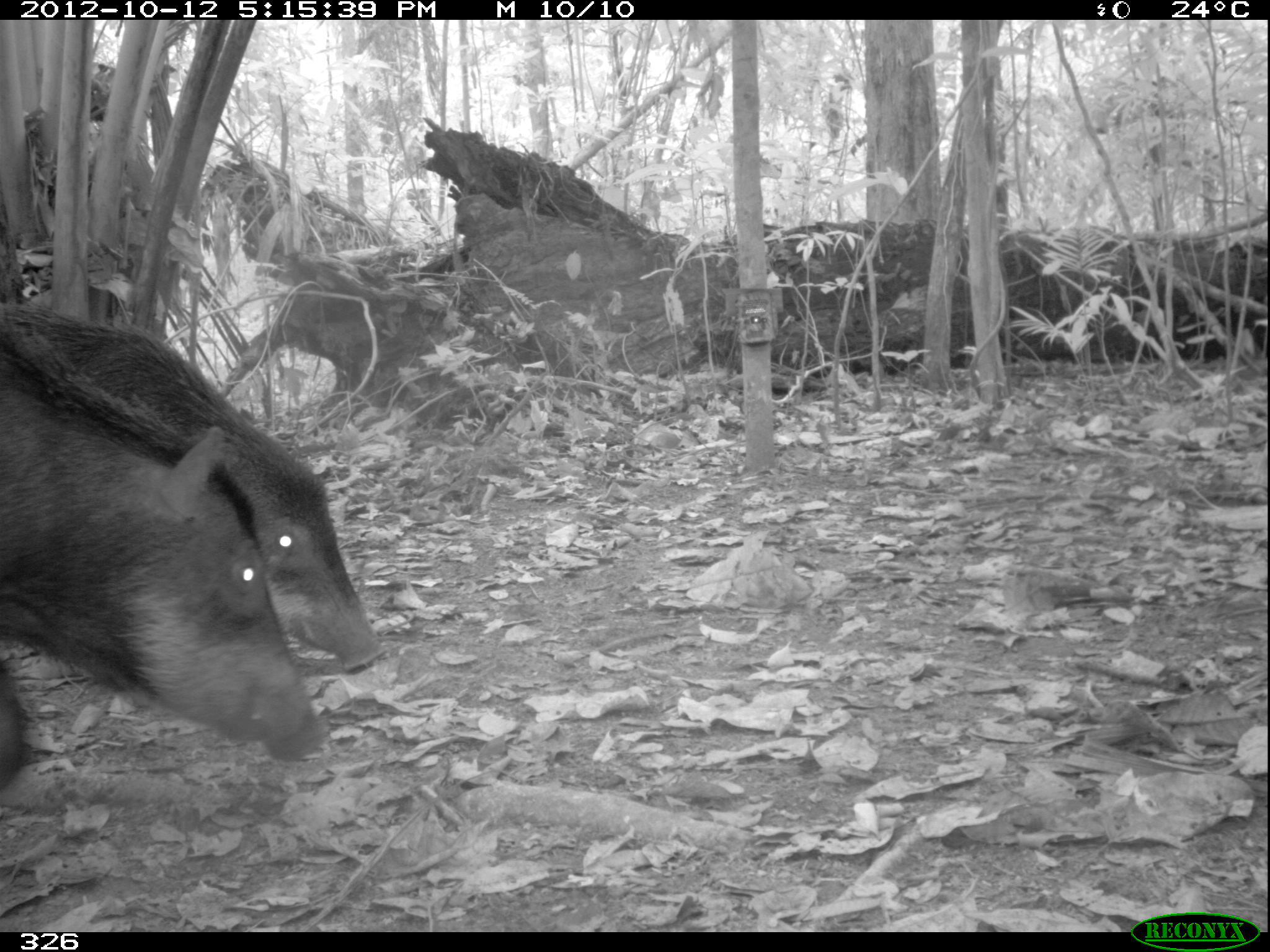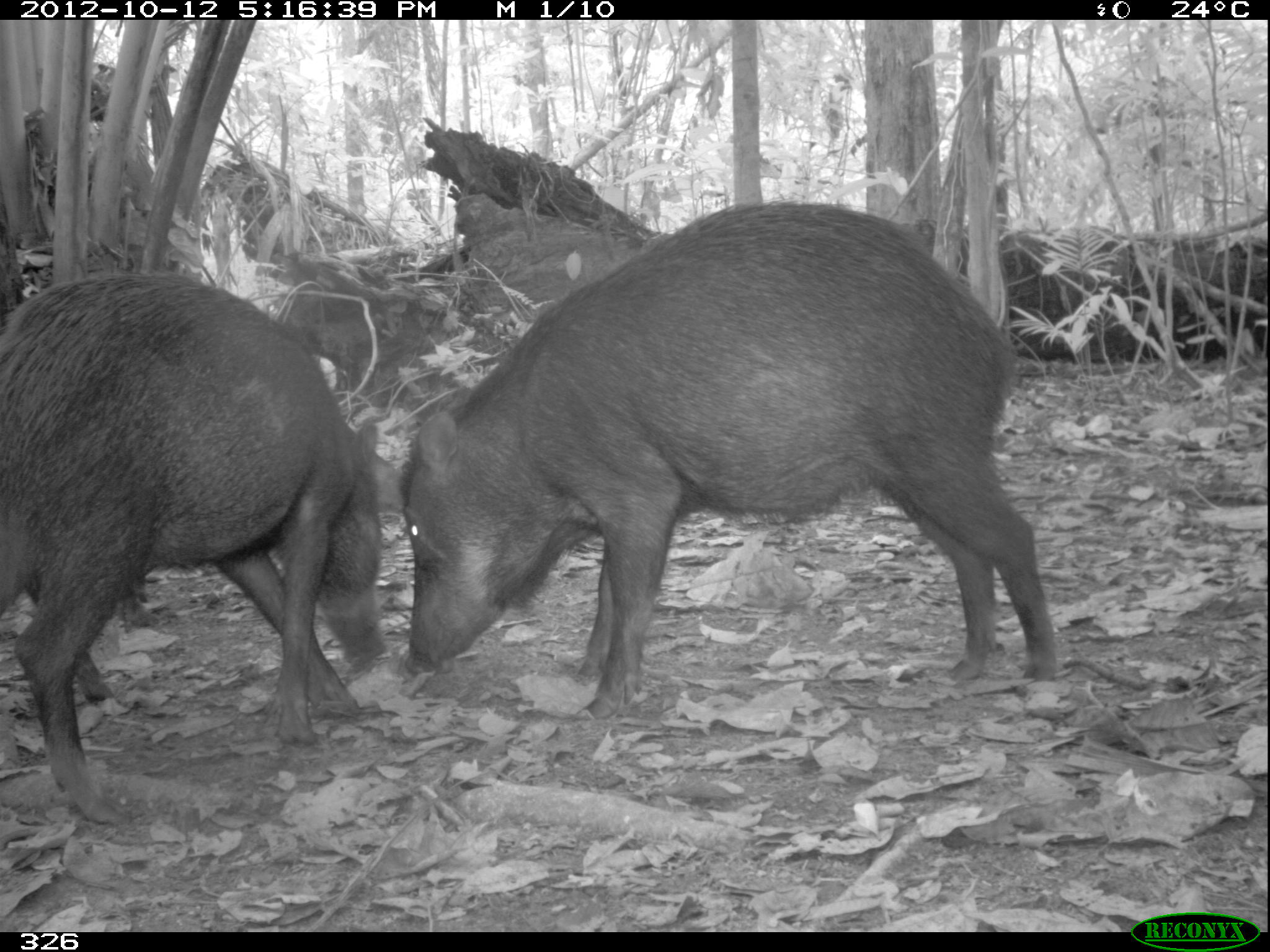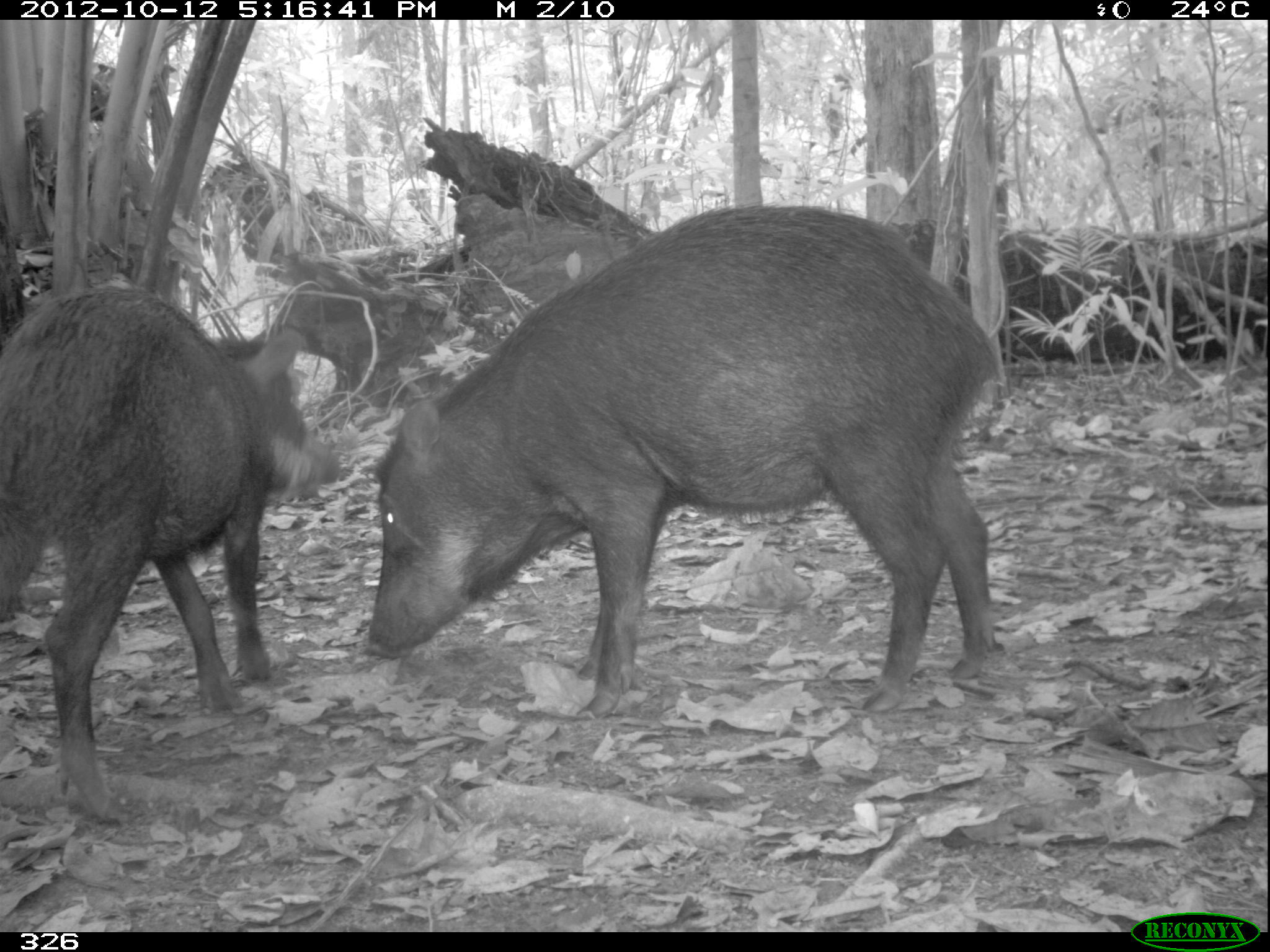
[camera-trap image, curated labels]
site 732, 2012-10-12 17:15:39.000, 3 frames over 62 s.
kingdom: Animalia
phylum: Chordata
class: Mammalia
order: Artiodactyla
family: Tayassuidae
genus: Tayassu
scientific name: Tayassu pecari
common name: white-lipped peccary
Tayassu pecari (white-lipped peccary).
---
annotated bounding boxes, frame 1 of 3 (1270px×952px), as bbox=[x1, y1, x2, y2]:
tayassu pecari: bbox=[0, 321, 321, 795]; bbox=[1, 300, 390, 679]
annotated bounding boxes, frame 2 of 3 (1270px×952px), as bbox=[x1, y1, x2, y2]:
tayassu pecari: bbox=[396, 200, 1058, 720]; bbox=[0, 269, 388, 826]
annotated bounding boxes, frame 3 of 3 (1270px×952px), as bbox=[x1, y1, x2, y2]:
tayassu pecari: bbox=[360, 204, 999, 718]; bbox=[0, 285, 345, 825]